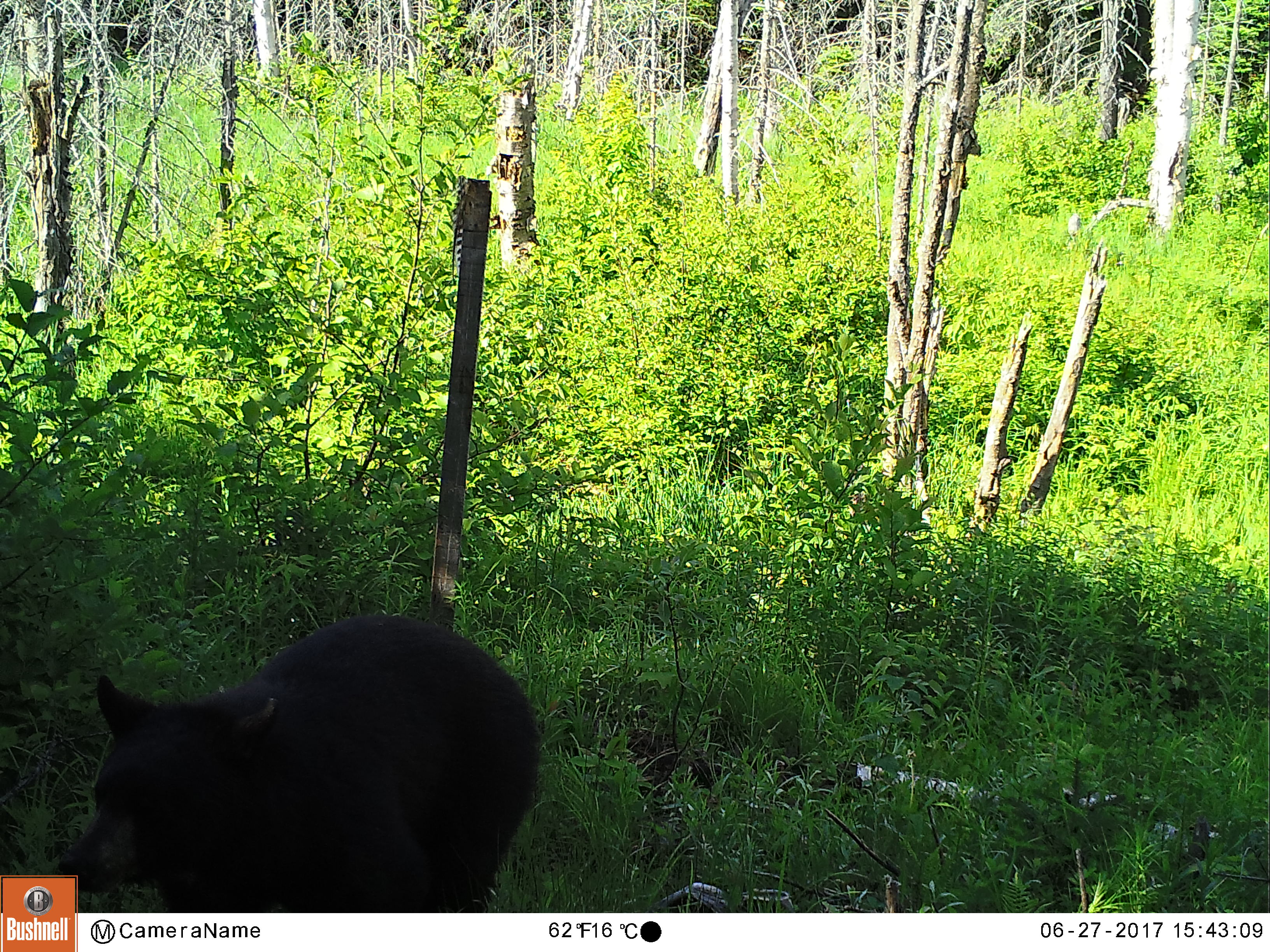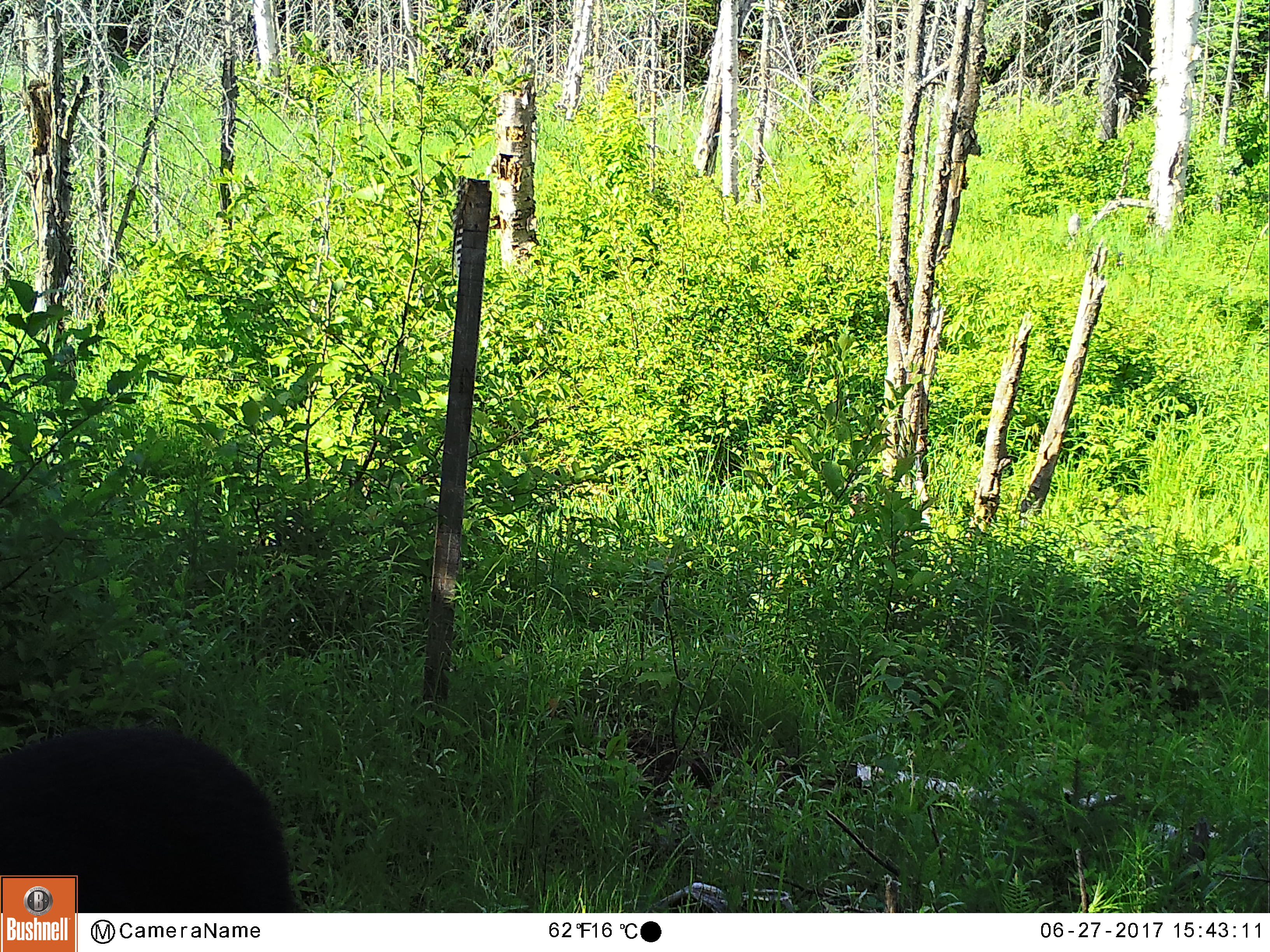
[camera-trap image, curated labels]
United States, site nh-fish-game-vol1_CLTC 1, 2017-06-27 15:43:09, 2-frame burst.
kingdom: Animalia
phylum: Chordata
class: Mammalia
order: Carnivora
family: Ursidae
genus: Ursus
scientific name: Ursus americanus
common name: black bear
Black bear (Ursus americanus).